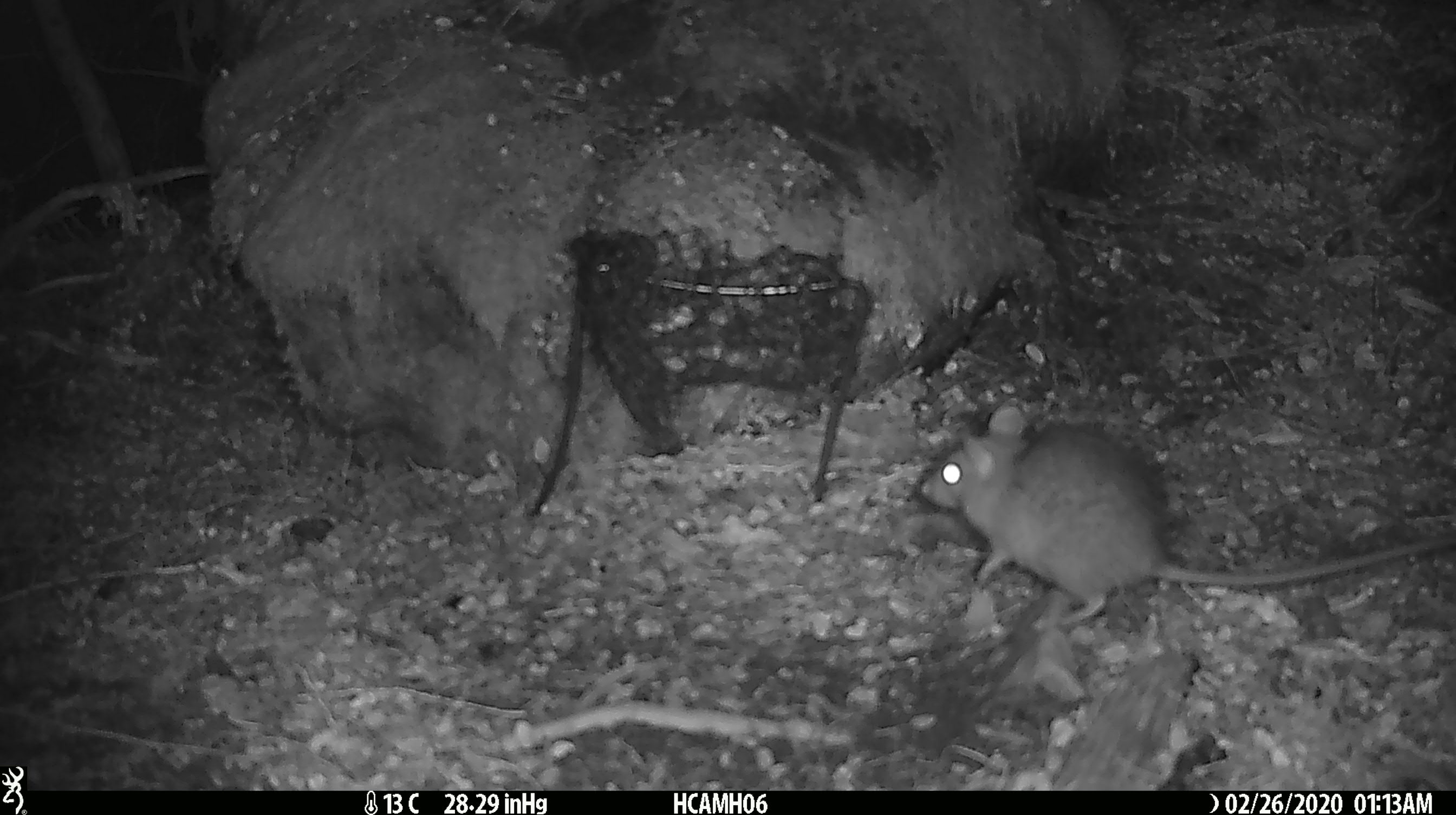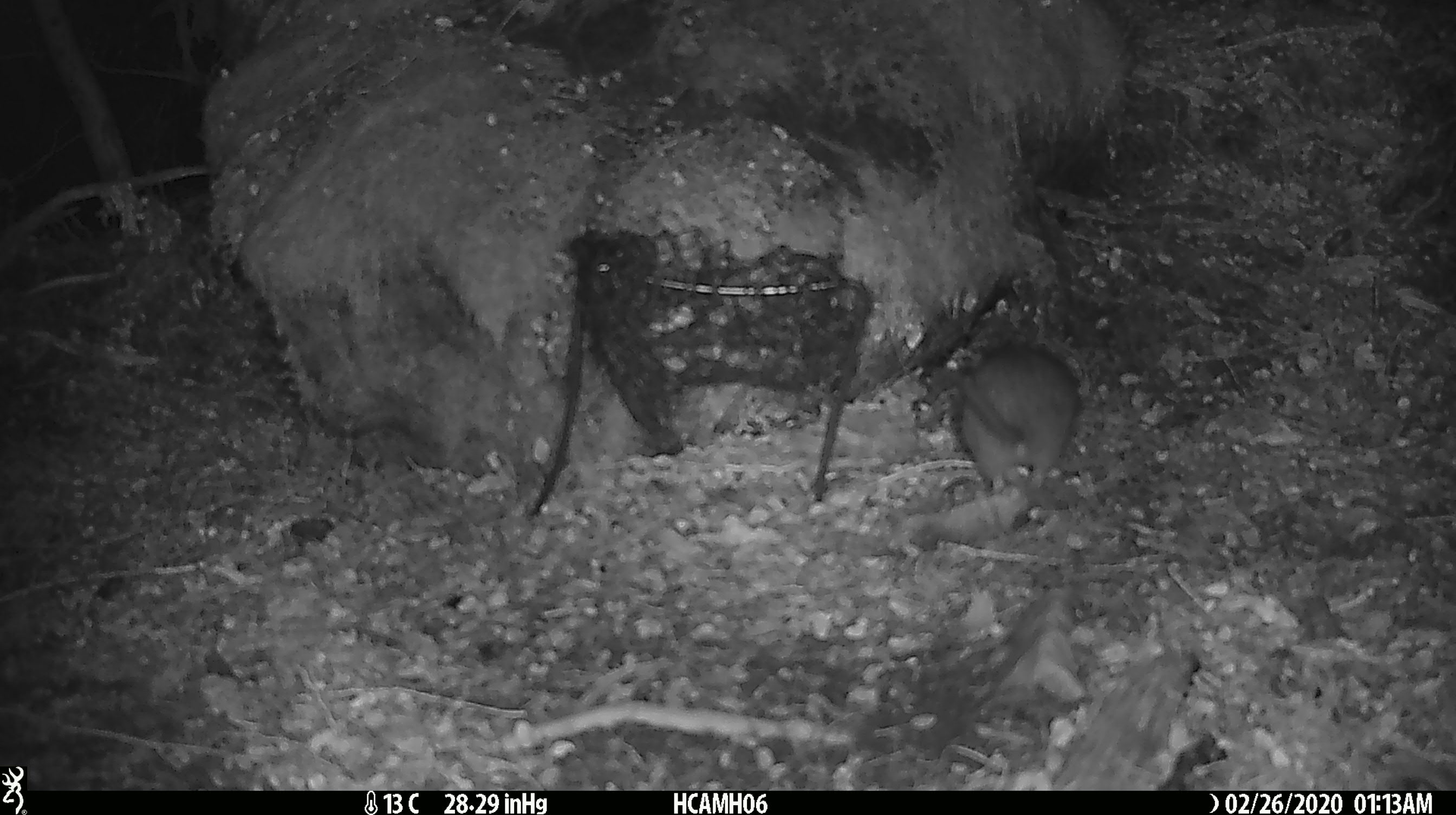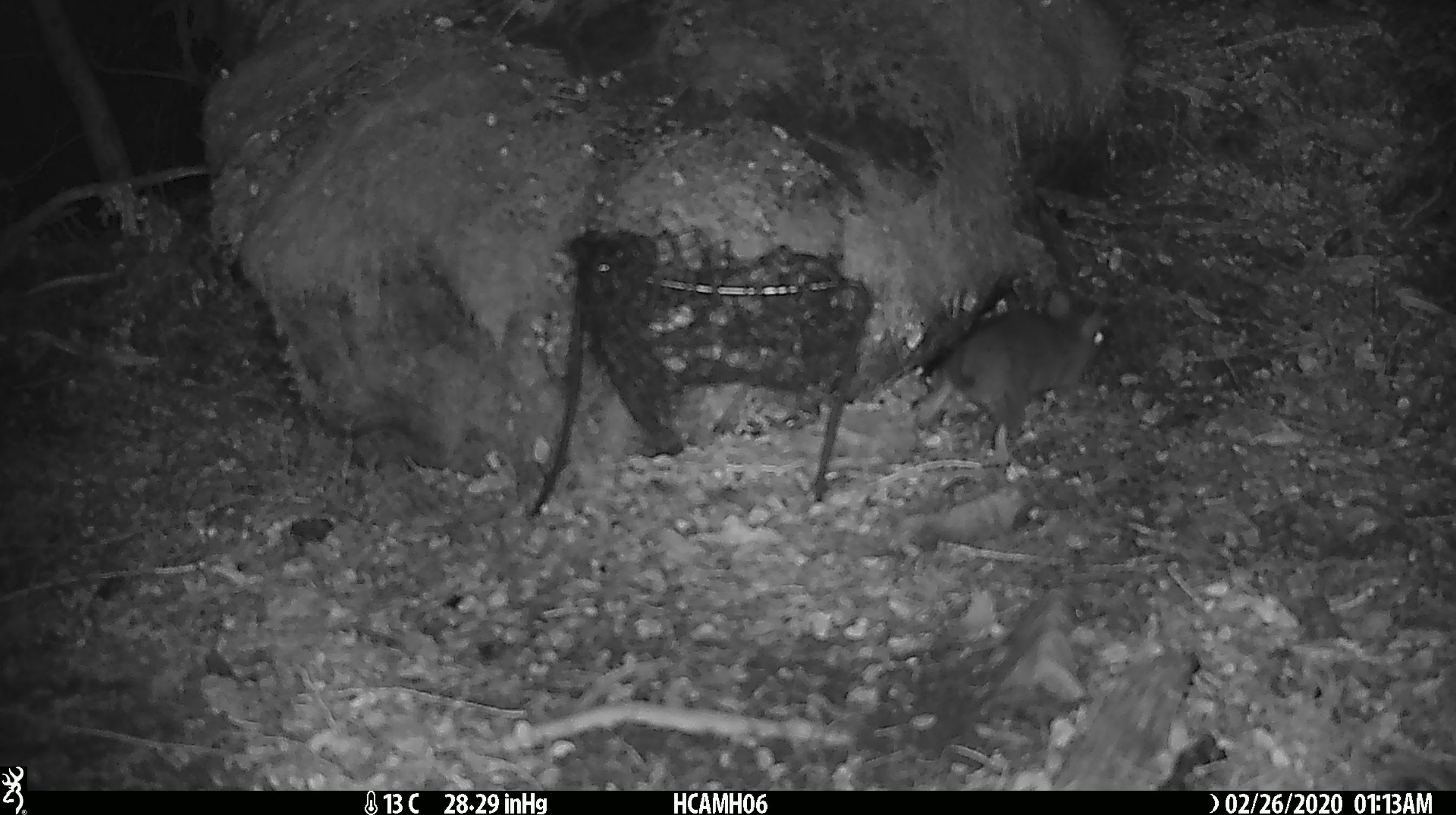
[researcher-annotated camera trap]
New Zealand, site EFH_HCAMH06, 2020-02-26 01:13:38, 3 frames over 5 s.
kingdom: Animalia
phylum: Chordata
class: Mammalia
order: Rodentia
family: Muridae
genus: Rattus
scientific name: Rattus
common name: rat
Rat (Rattus).